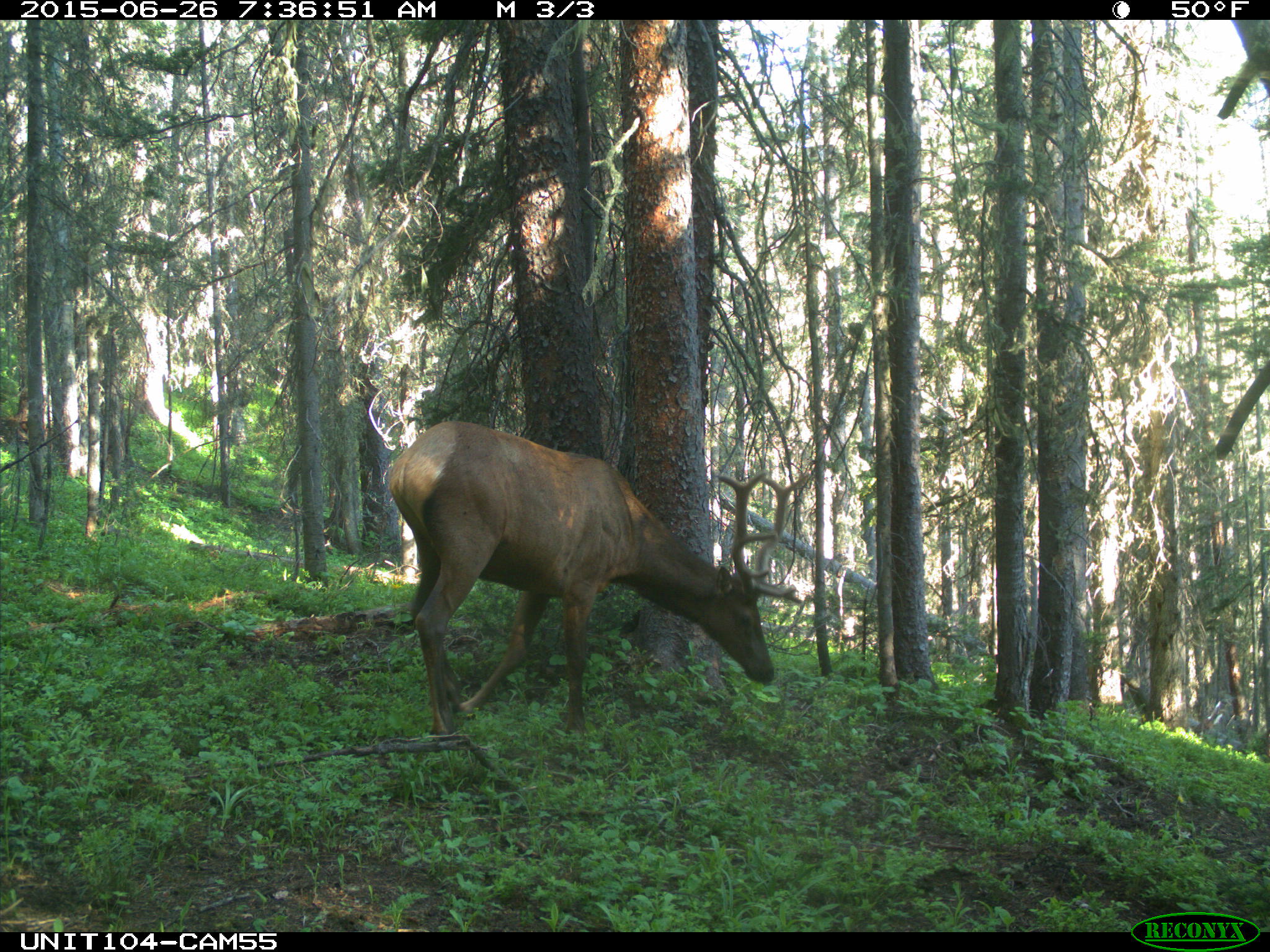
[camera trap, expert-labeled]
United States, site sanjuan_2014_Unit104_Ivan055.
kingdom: Animalia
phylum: Chordata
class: Mammalia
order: Artiodactyla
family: Cervidae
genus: Cervus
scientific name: Cervus elaphus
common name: red deer